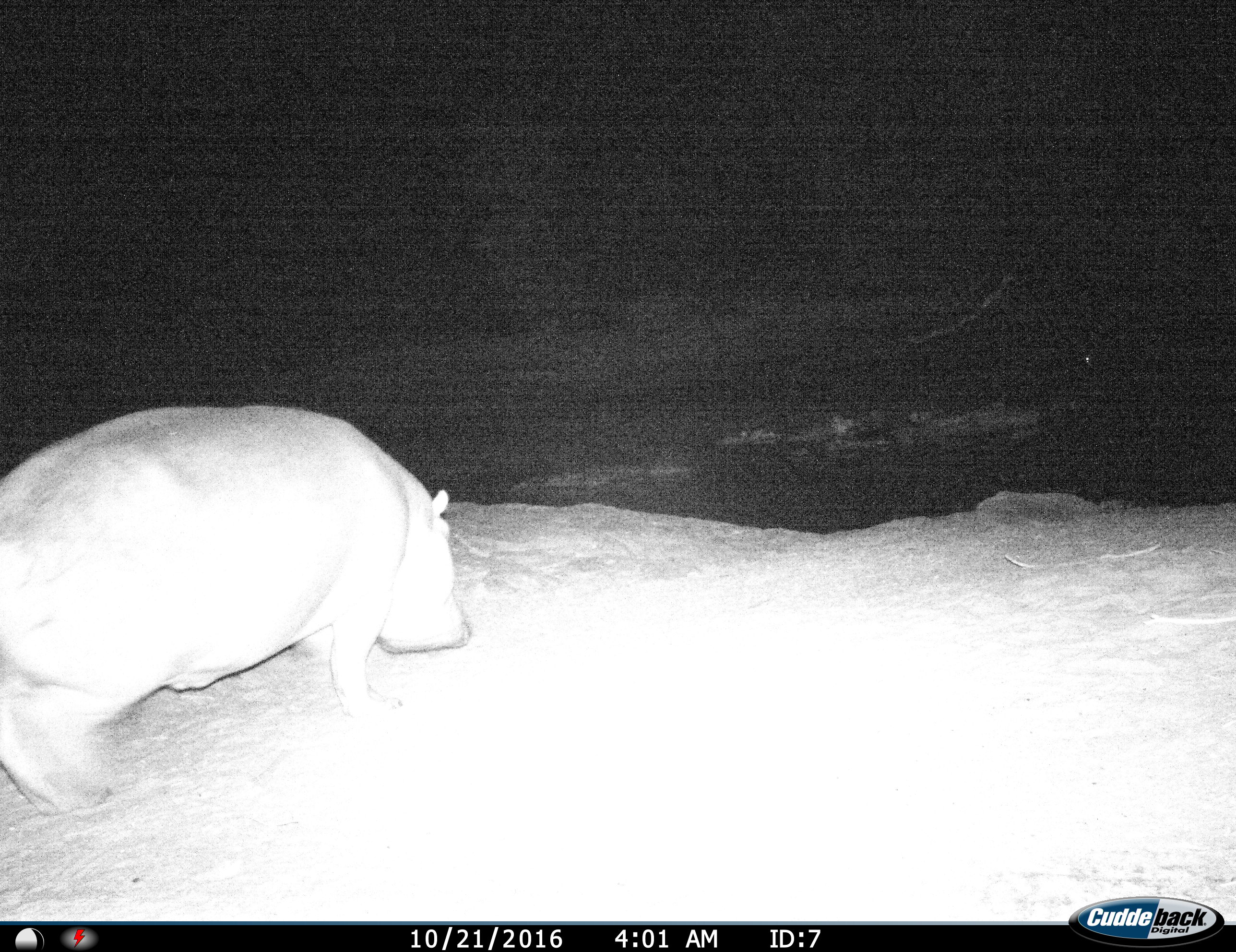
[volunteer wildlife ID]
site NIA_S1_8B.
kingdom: Animalia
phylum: Chordata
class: Mammalia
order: Artiodactyla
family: Hippopotamidae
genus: Hippopotamus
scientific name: Hippopotamus amphibius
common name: hippopotamus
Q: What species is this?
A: Hippopotamus (Hippopotamus amphibius).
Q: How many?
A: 1.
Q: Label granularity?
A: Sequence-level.